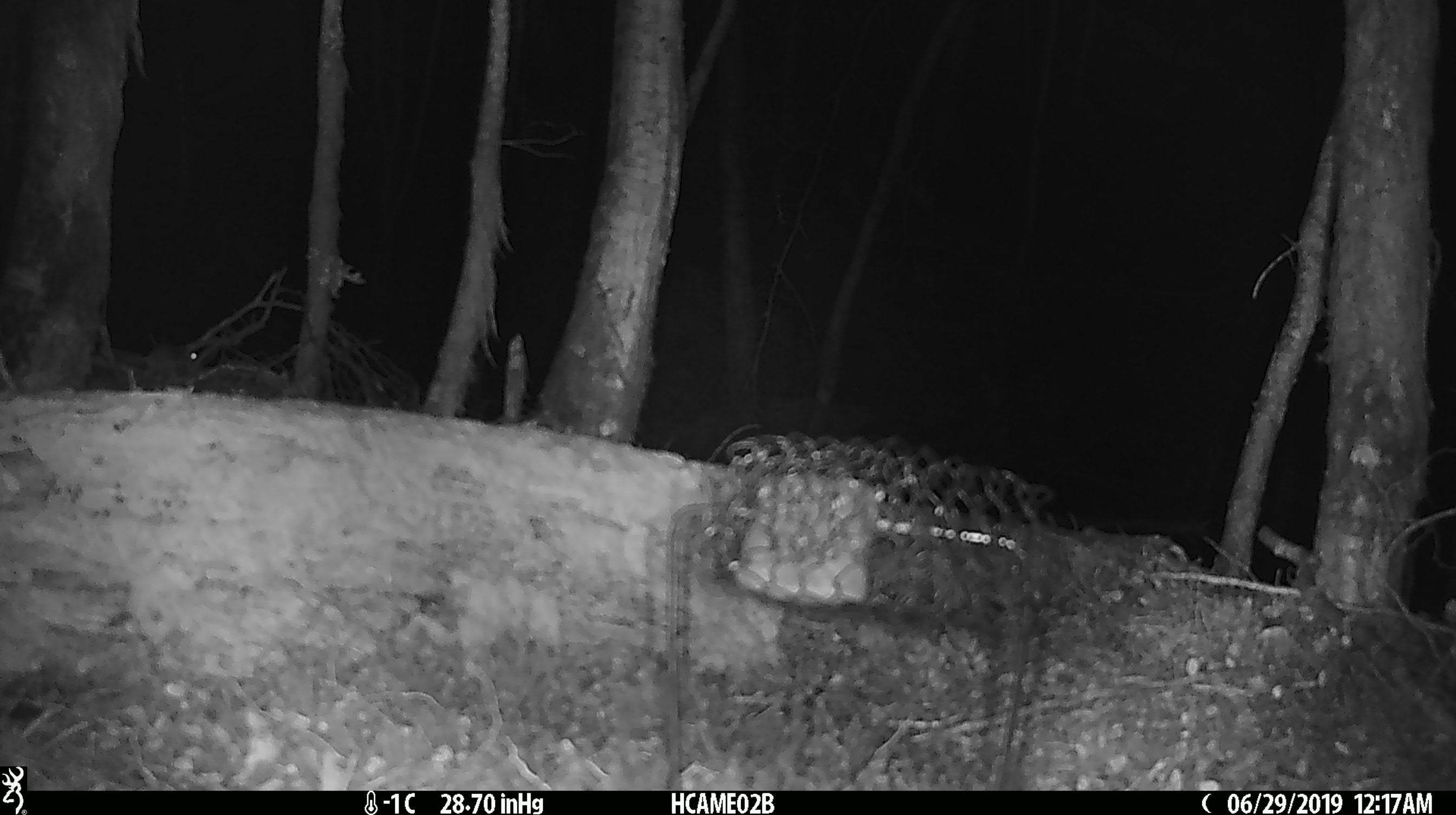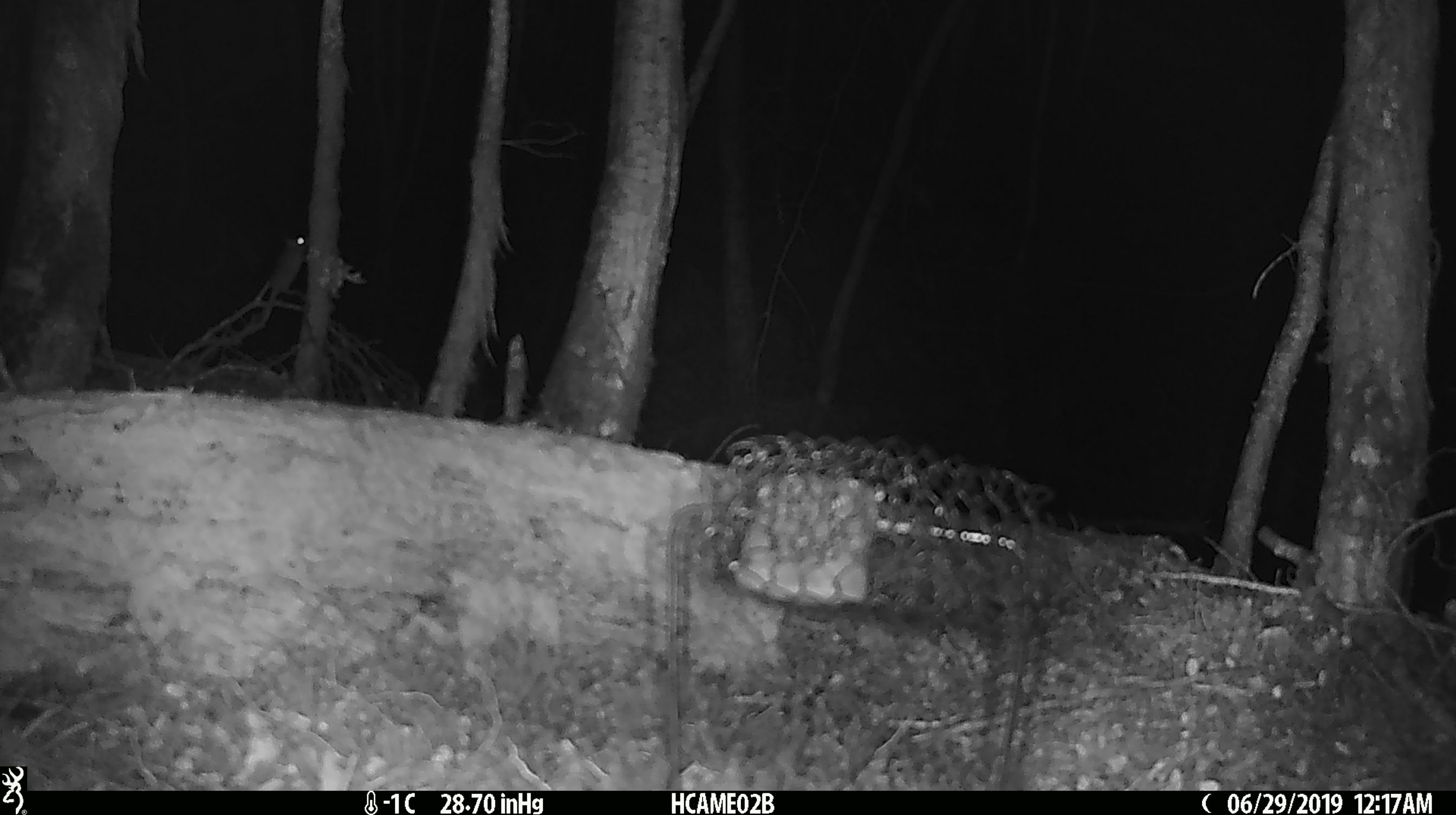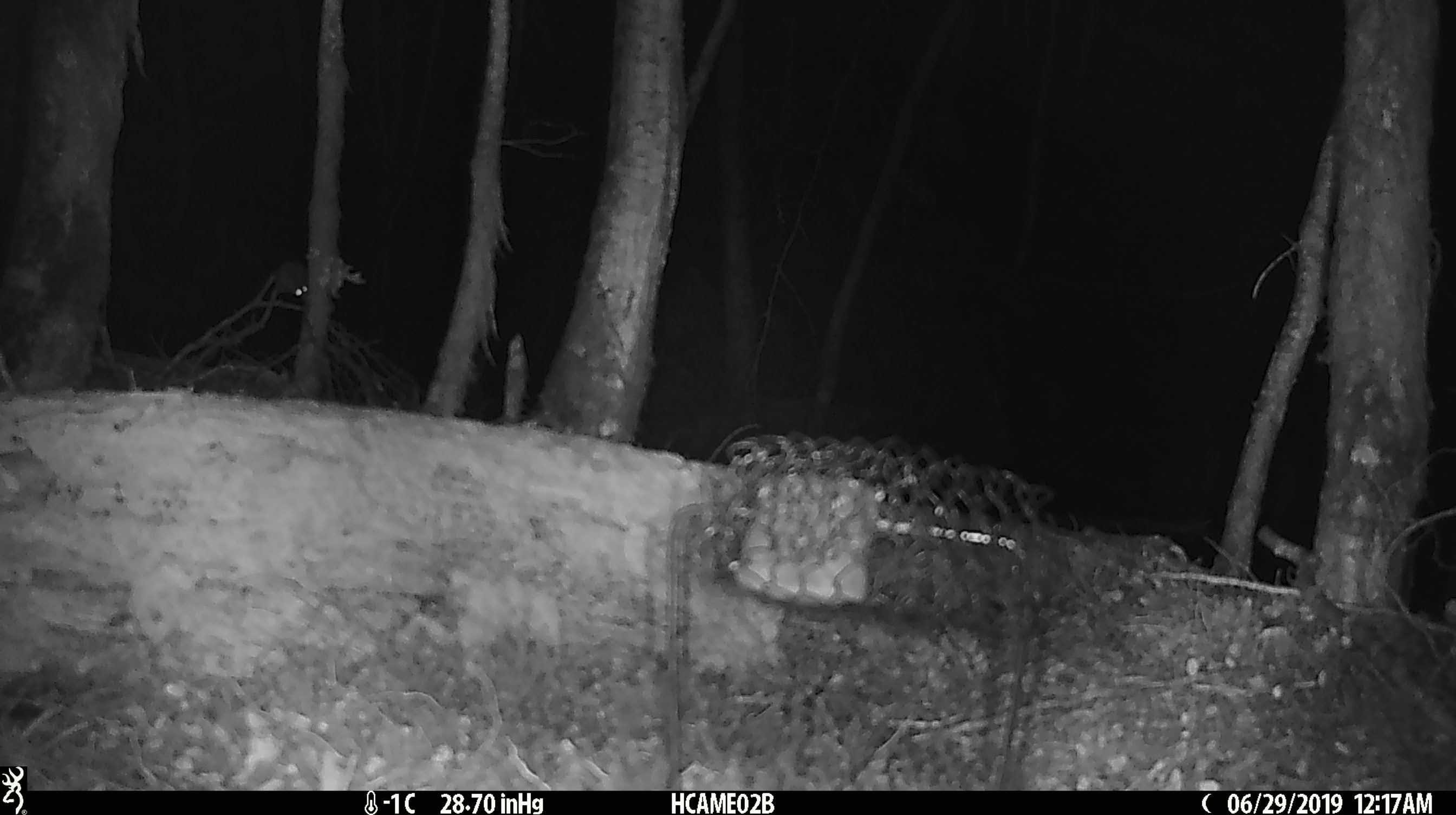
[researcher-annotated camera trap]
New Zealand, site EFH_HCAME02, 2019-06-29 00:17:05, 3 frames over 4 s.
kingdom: Animalia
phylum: Chordata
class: Mammalia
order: Rodentia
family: Muridae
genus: Mus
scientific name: Mus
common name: mouse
Mouse (Mus).